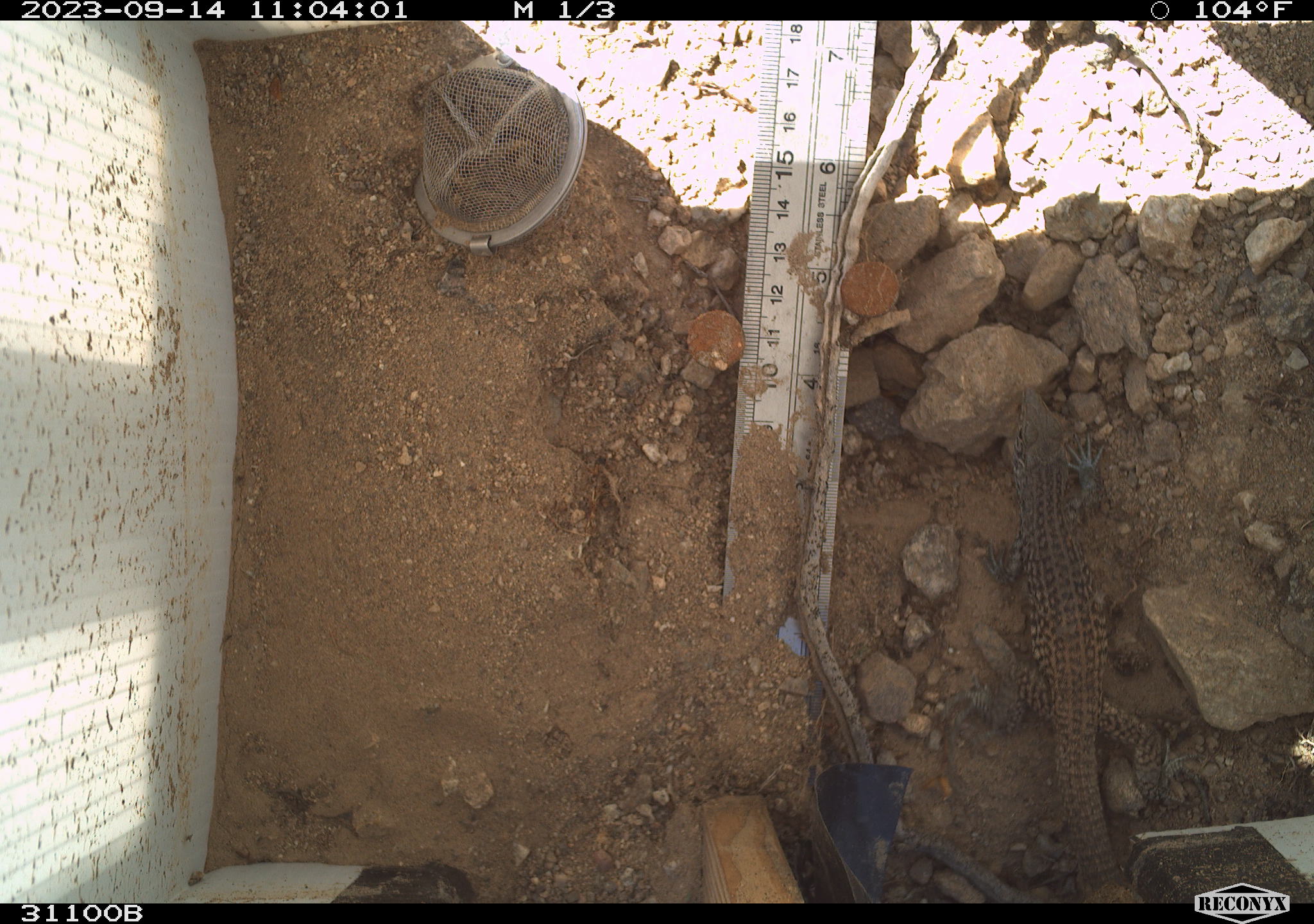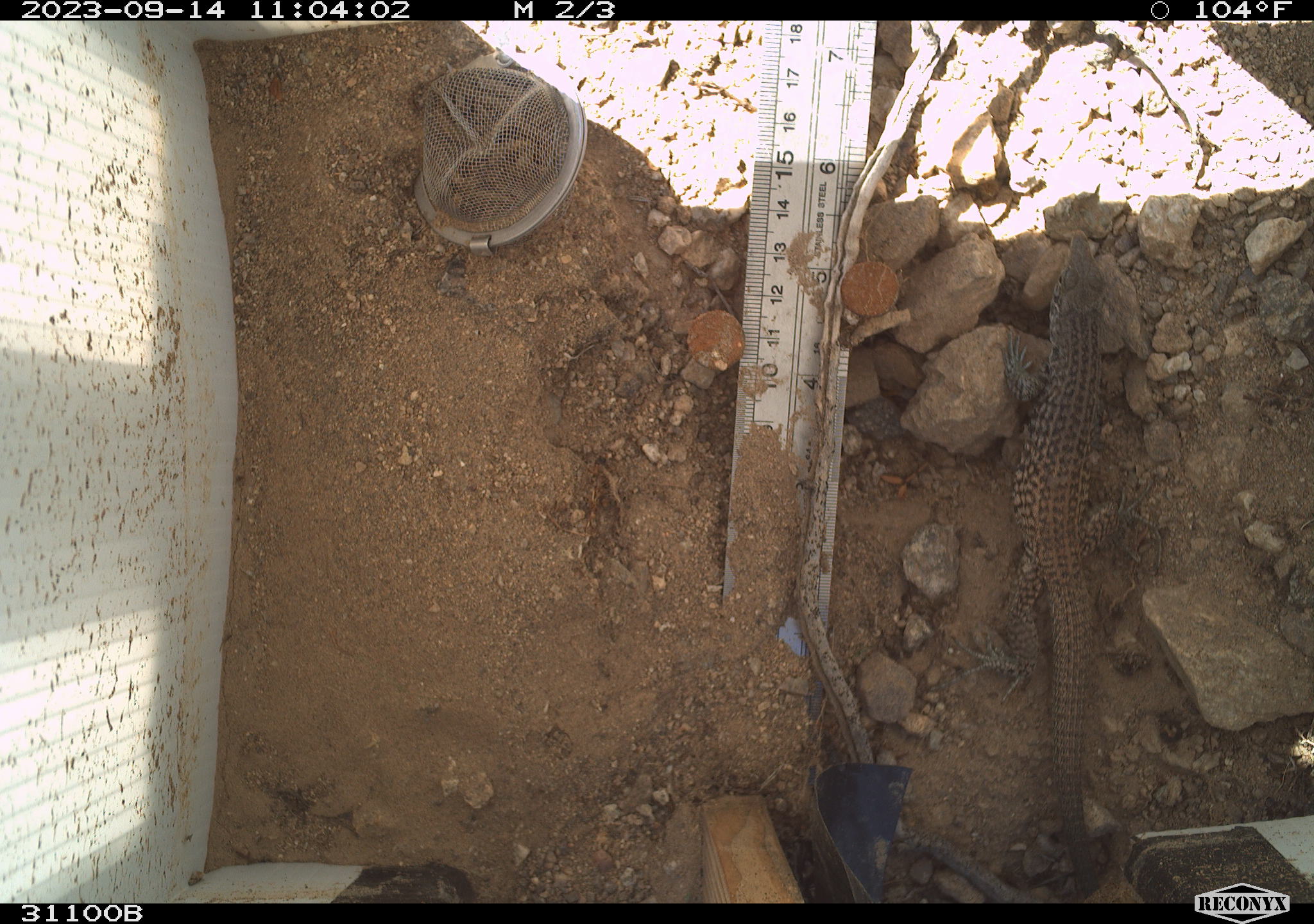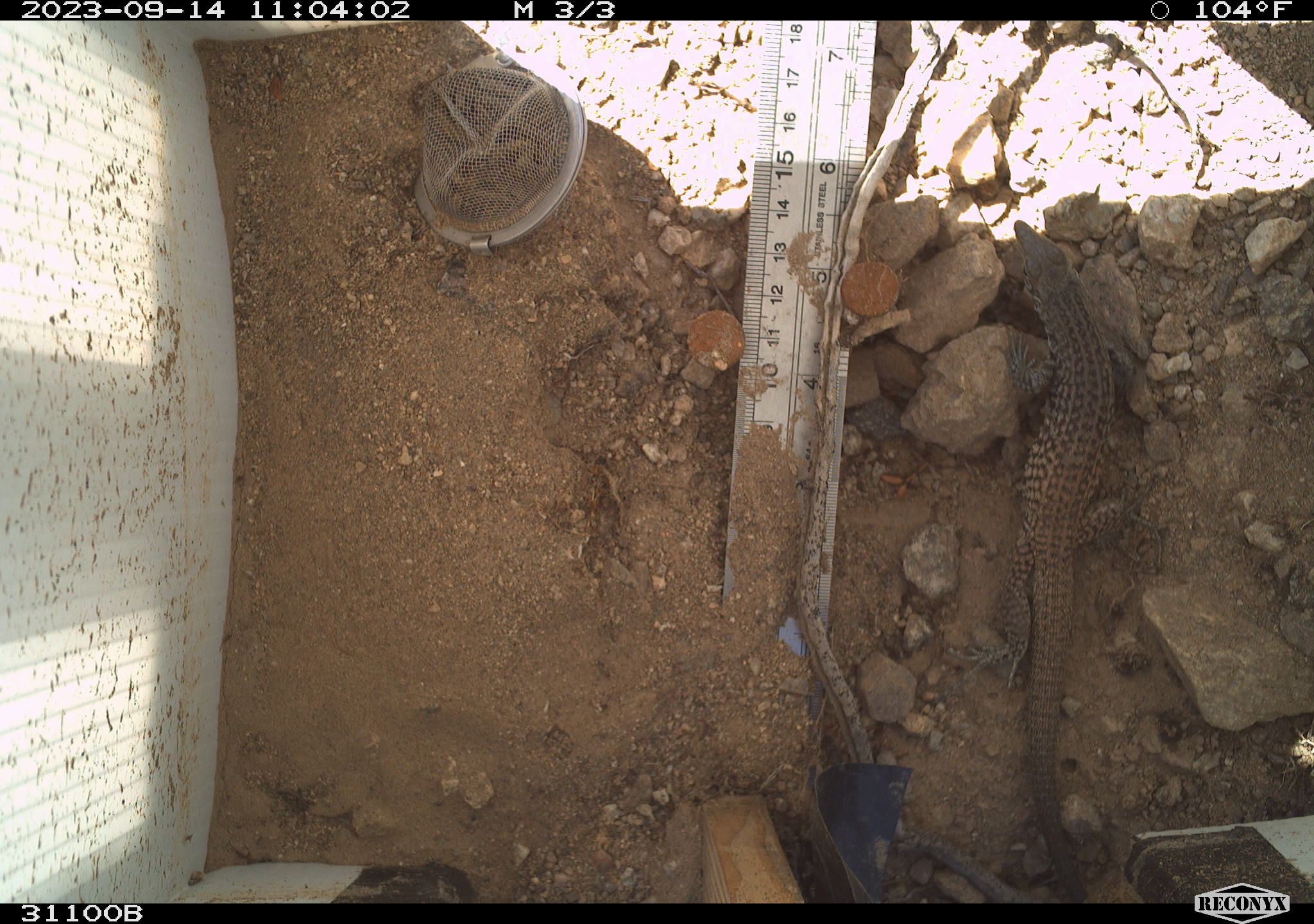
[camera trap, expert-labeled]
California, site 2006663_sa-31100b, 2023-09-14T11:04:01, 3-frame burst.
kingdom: Animalia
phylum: Chordata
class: Reptilia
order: Squamata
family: Teiidae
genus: Aspidoscelis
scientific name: Aspidoscelis tigris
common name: western whiptail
Western whiptail (Aspidoscelis tigris).